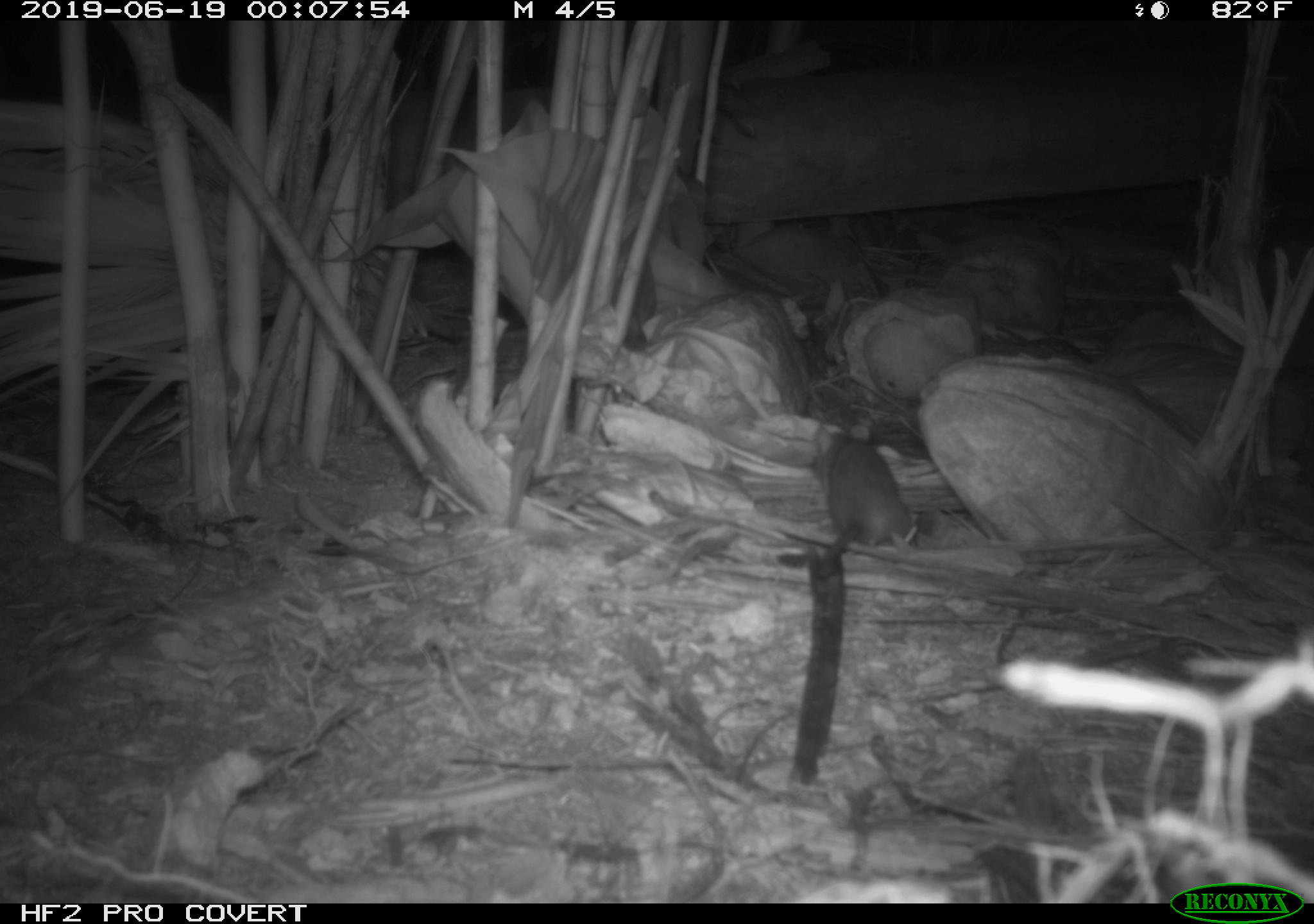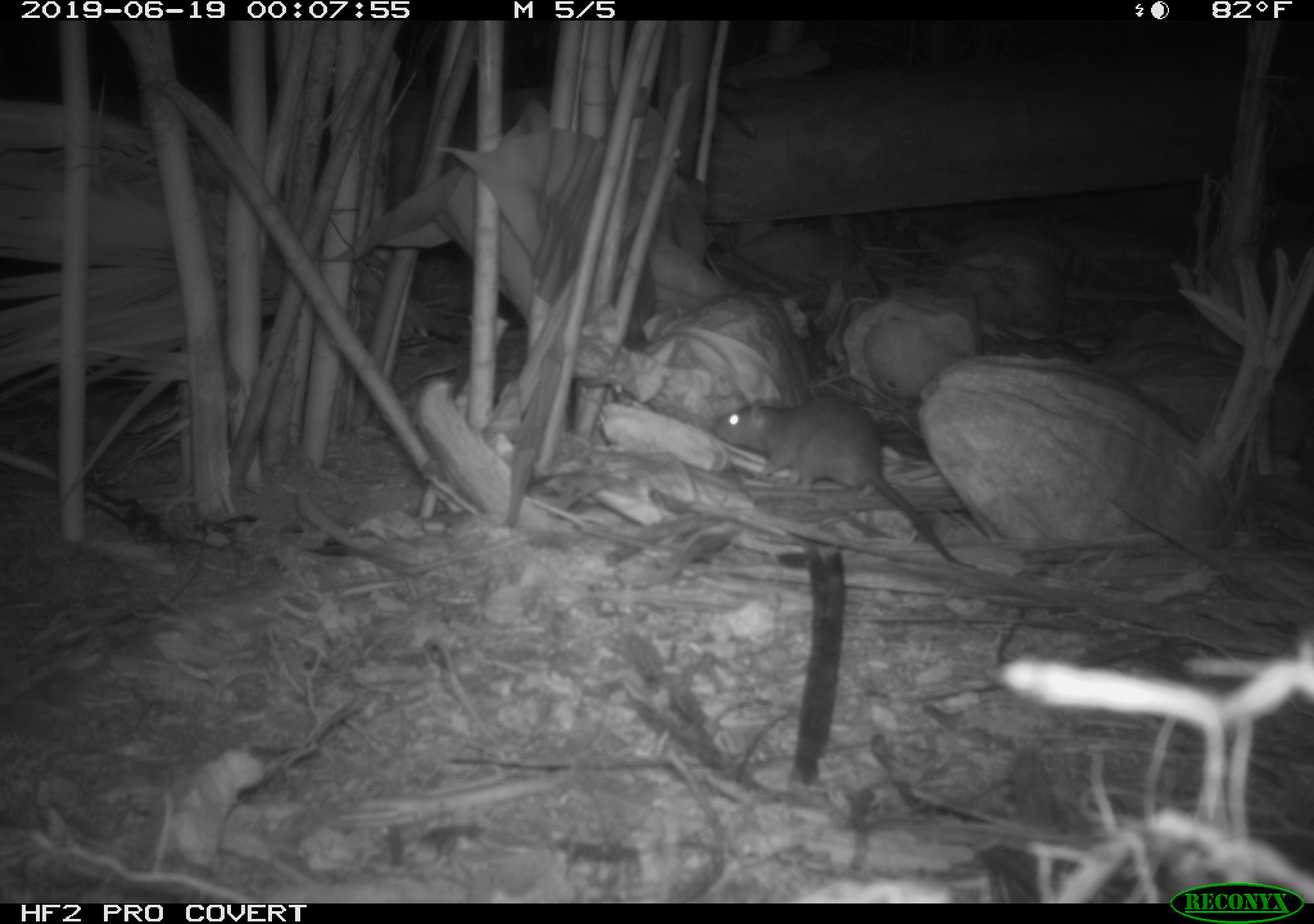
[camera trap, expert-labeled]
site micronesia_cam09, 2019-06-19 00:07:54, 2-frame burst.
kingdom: Animalia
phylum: Chordata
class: Mammalia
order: Rodentia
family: Muridae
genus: Rattus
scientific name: Rattus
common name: rat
Rat (Rattus).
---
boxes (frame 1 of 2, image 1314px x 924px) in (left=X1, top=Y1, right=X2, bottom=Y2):
rat: (left=817, top=419, right=920, bottom=554)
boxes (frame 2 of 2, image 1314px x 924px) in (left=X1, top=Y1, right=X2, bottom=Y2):
rat: (left=709, top=390, right=966, bottom=565)